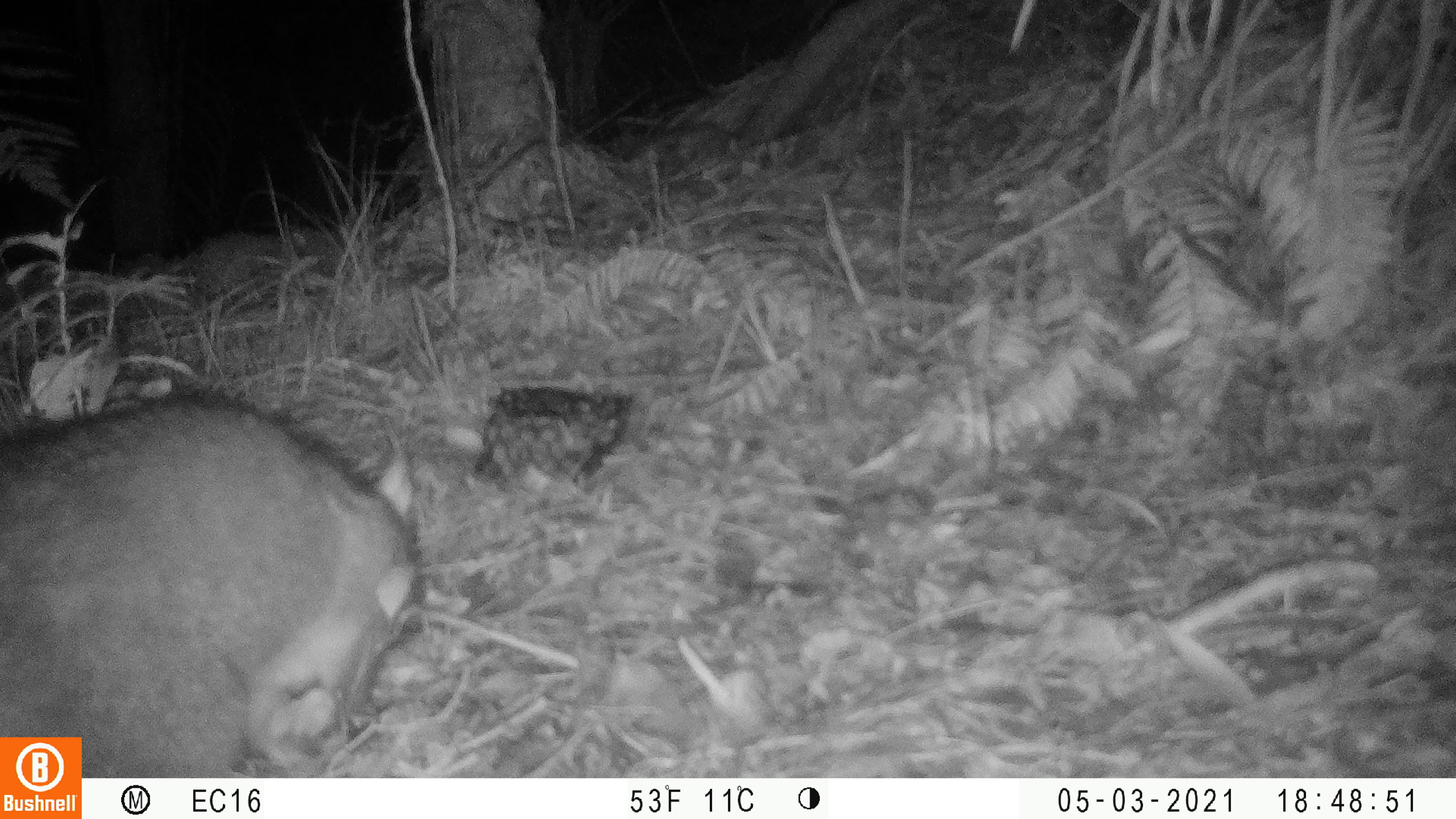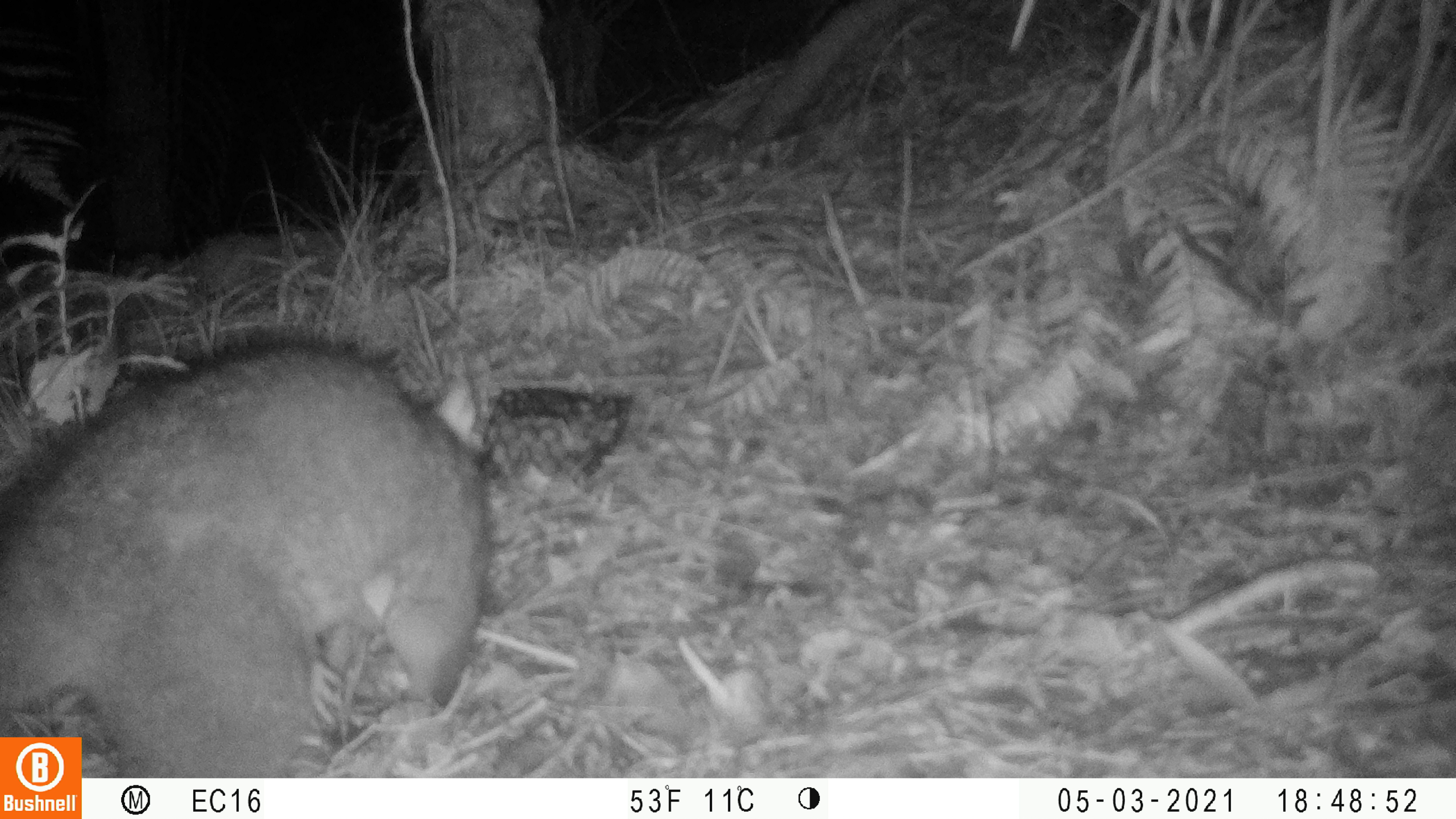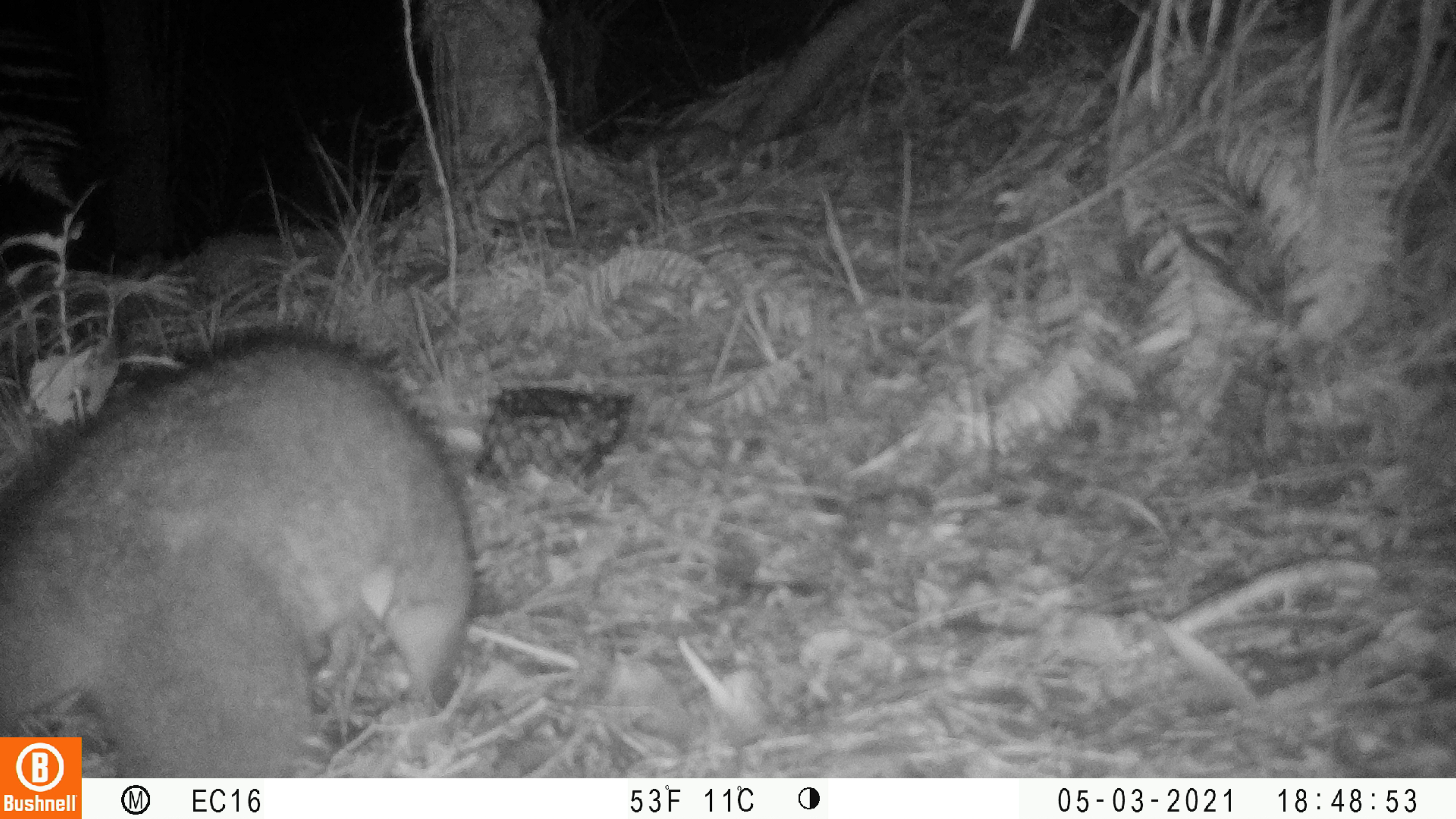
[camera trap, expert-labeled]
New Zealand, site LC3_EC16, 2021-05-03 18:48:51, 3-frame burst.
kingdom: Animalia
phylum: Chordata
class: Mammalia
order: Diprotodontia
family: Phalangeridae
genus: Trichosurus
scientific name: Trichosurus vulpecula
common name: common brushtail possum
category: possum